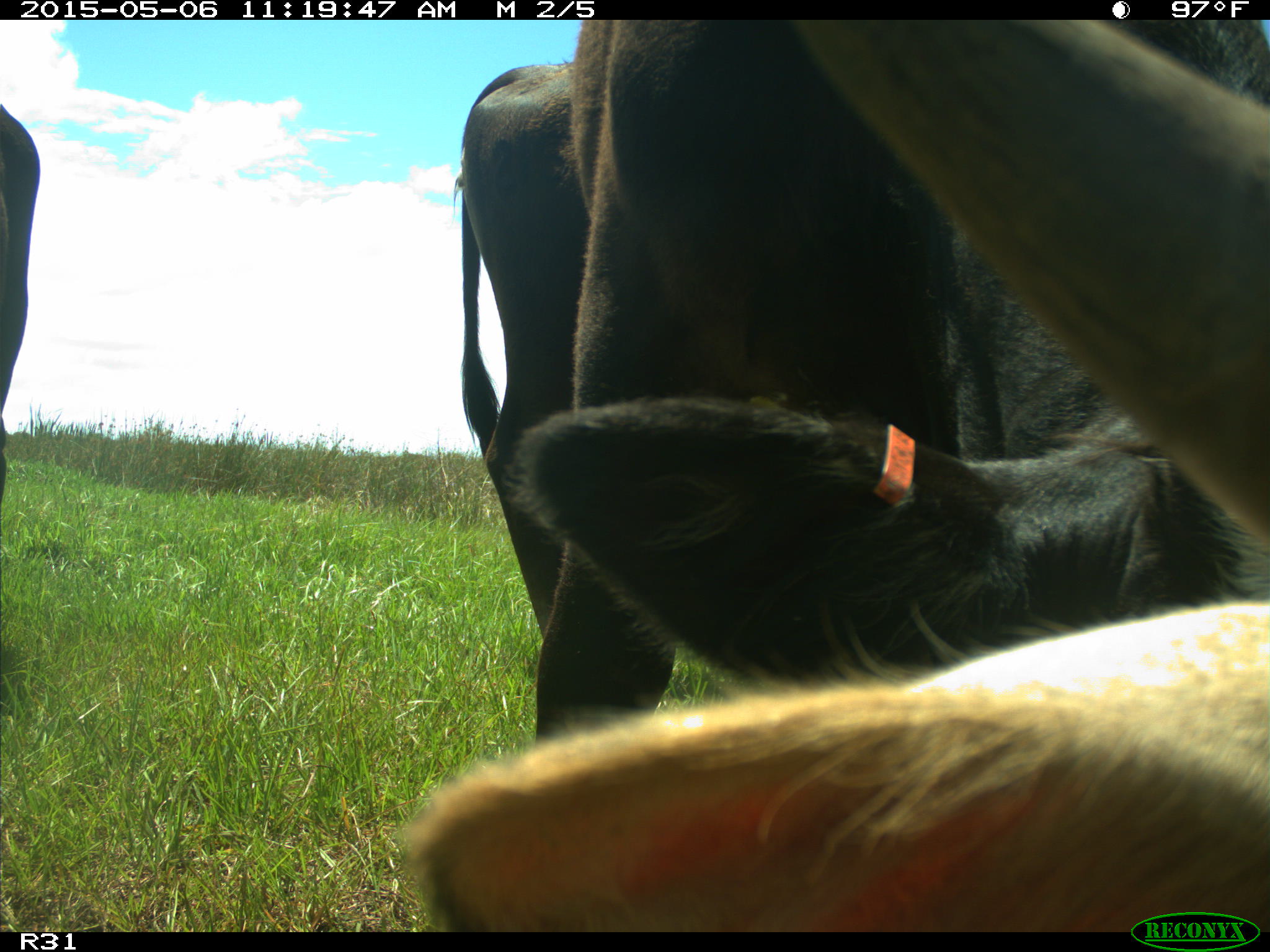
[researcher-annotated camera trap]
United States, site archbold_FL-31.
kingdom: Animalia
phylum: Chordata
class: Mammalia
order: Artiodactyla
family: Bovidae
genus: Bos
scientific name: Bos taurus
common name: domestic cow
Bos taurus (domestic cow).